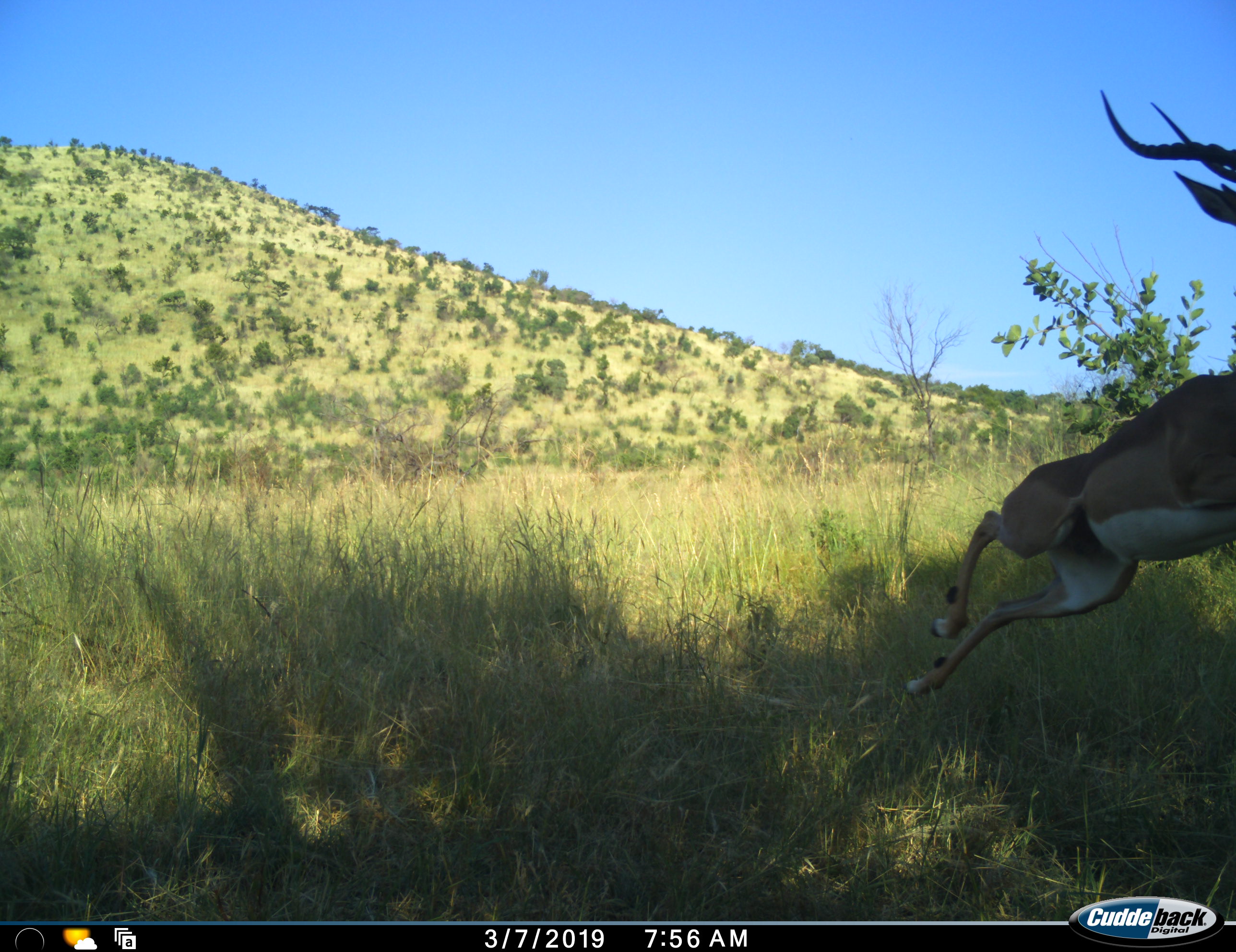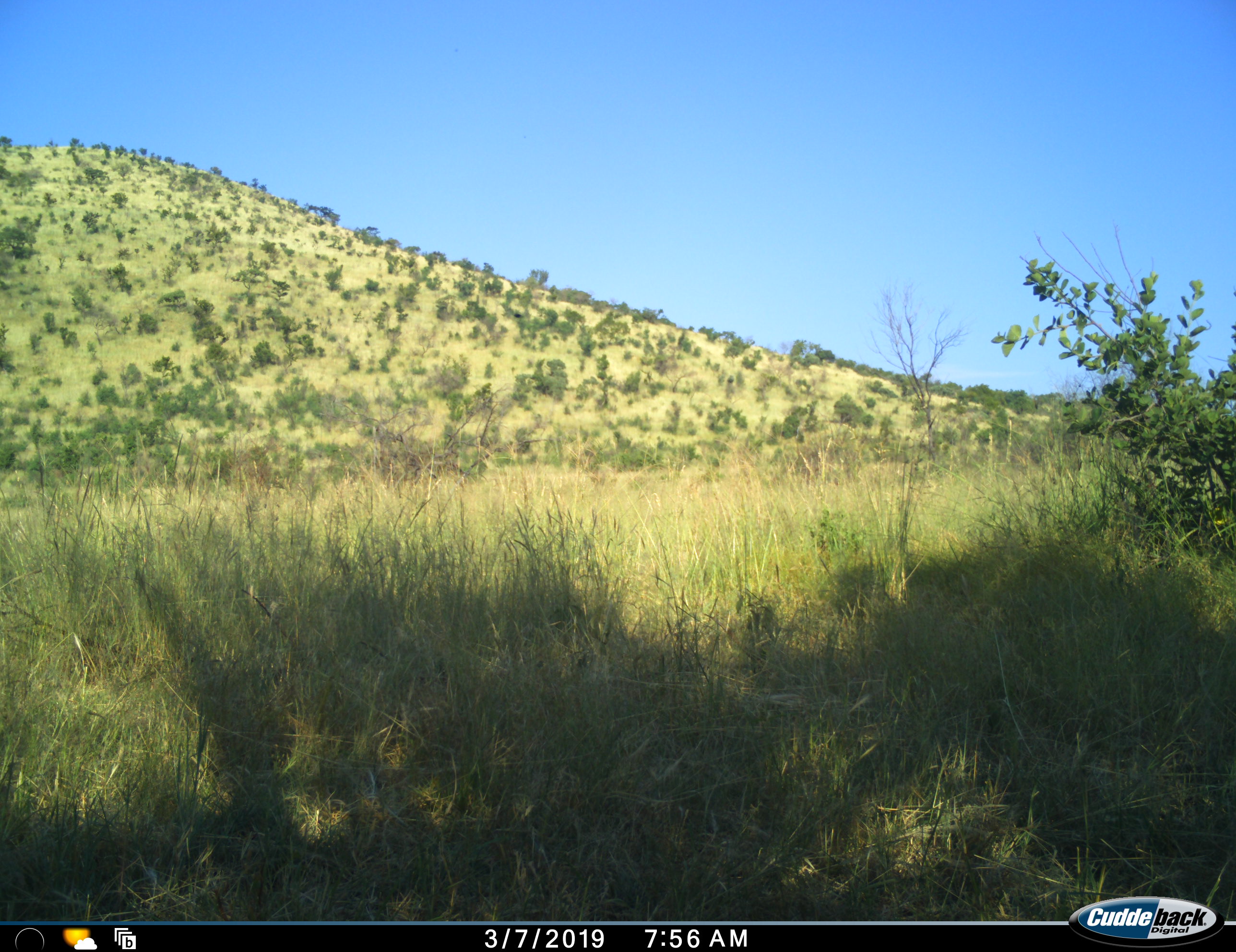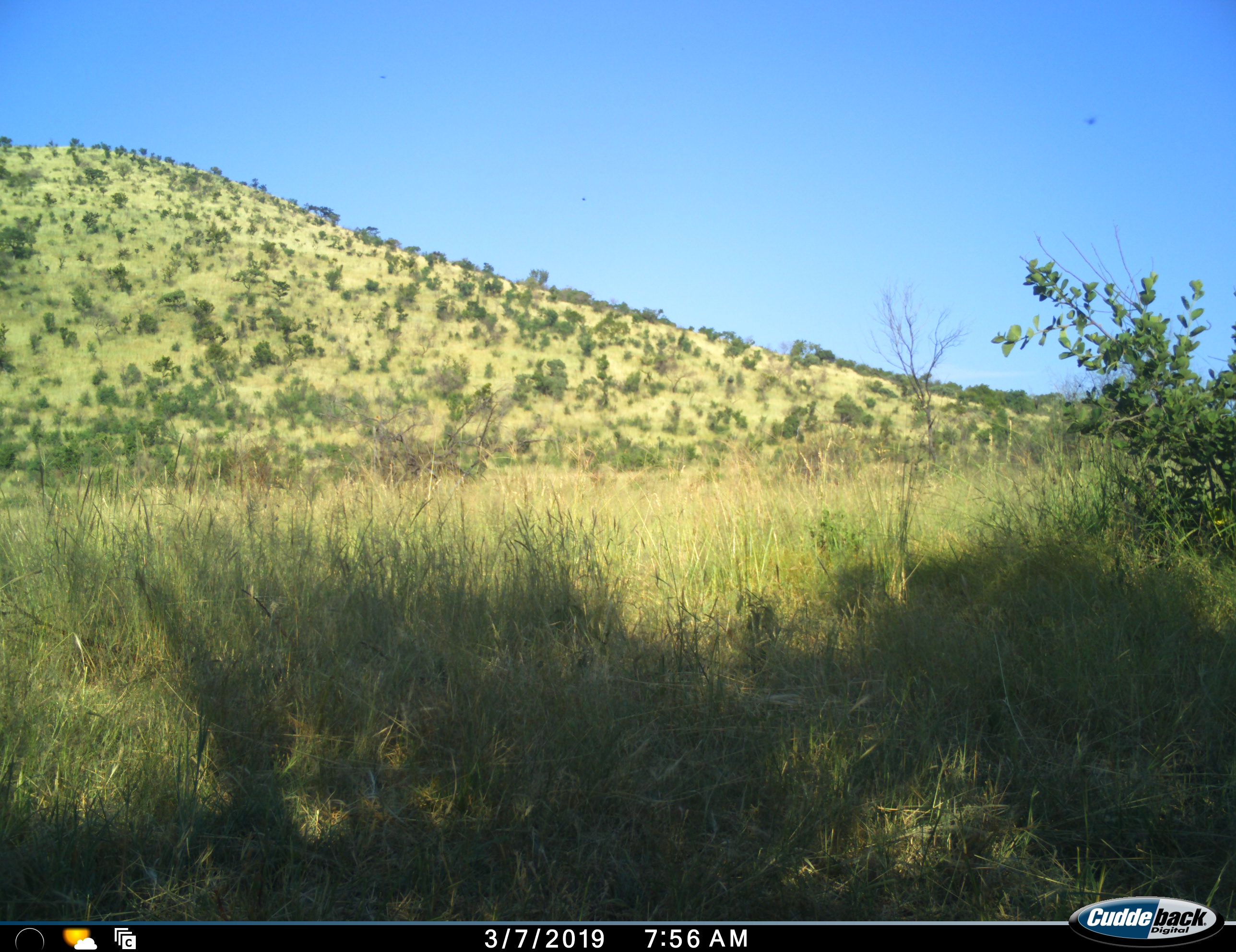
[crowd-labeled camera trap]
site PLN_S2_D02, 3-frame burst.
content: unidentified animal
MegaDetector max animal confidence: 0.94